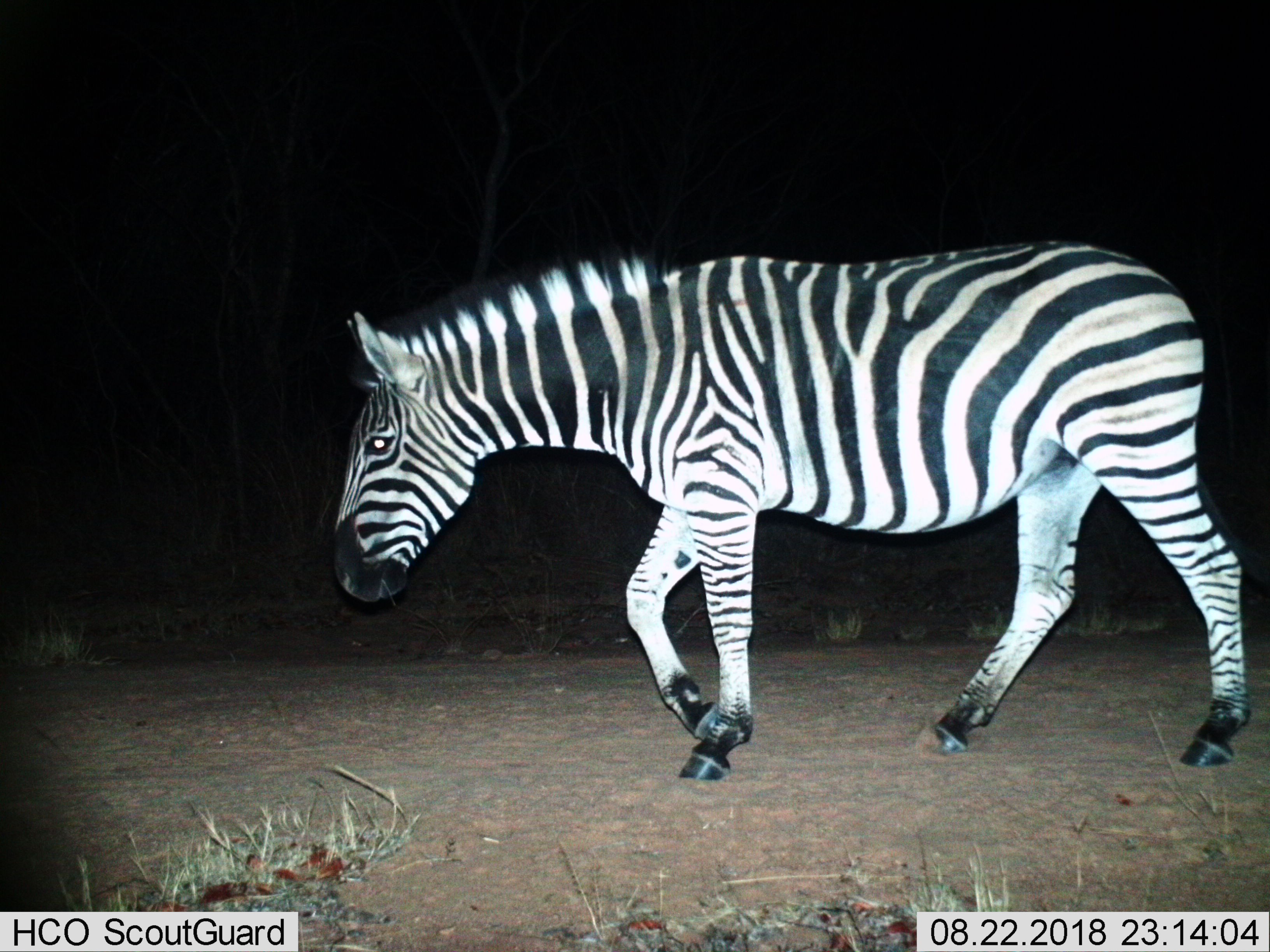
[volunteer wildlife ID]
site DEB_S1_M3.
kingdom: Animalia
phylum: Chordata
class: Mammalia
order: Perissodactyla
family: Equidae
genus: Equus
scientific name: Equus quagga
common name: plains zebra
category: zebraplains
Zebraplains (plains zebra) (Equus quagga), count 1. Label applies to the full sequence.